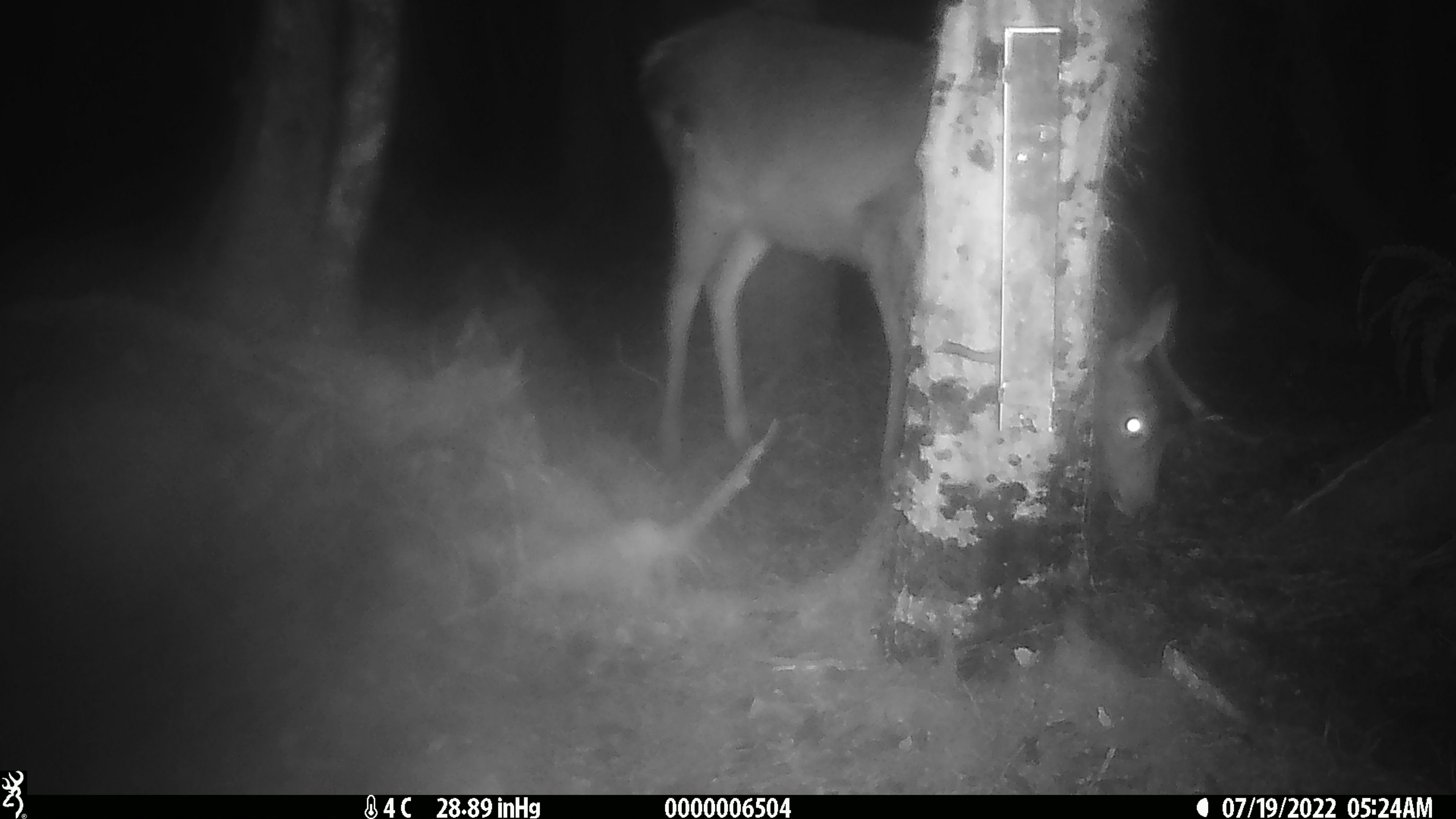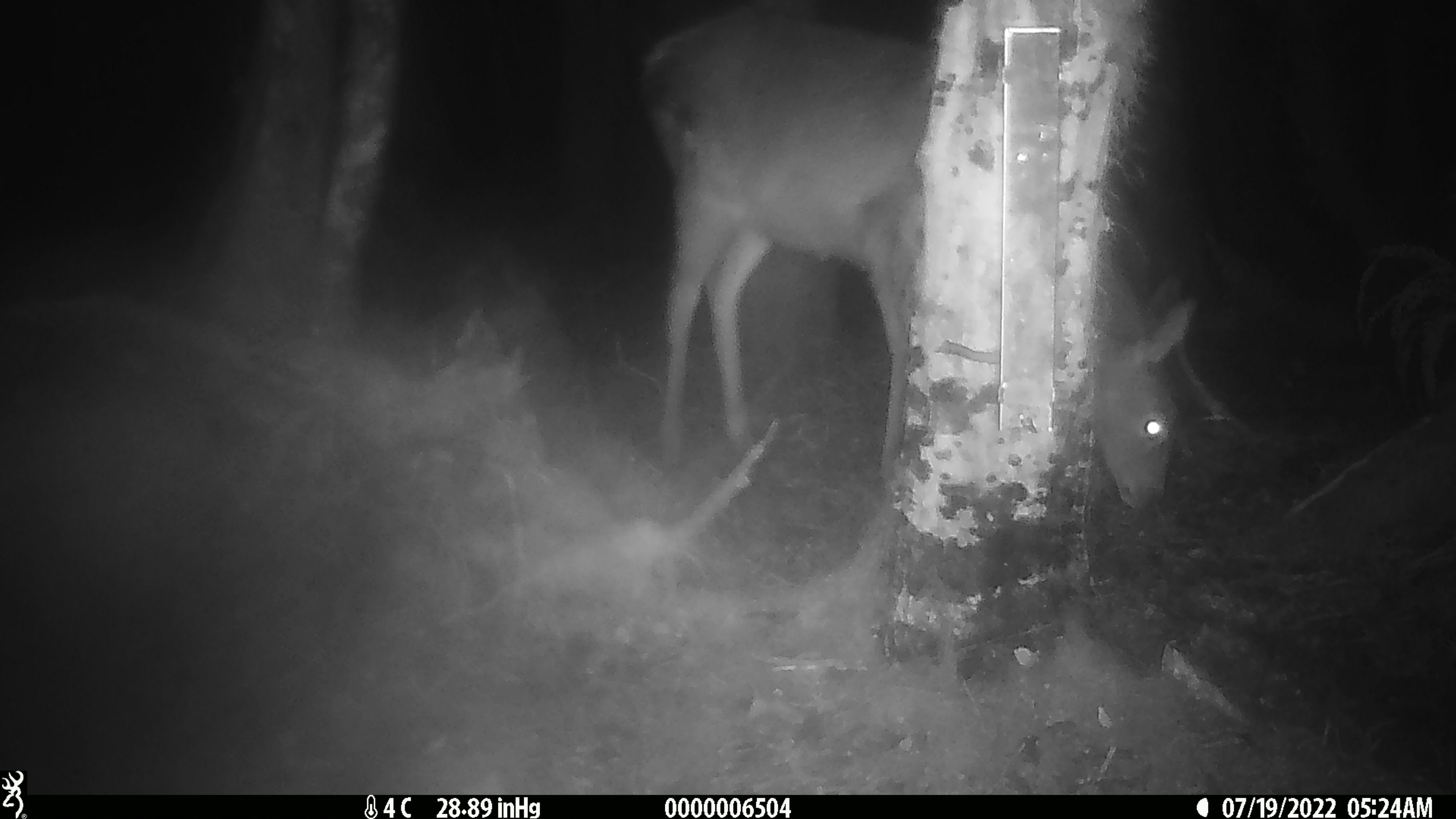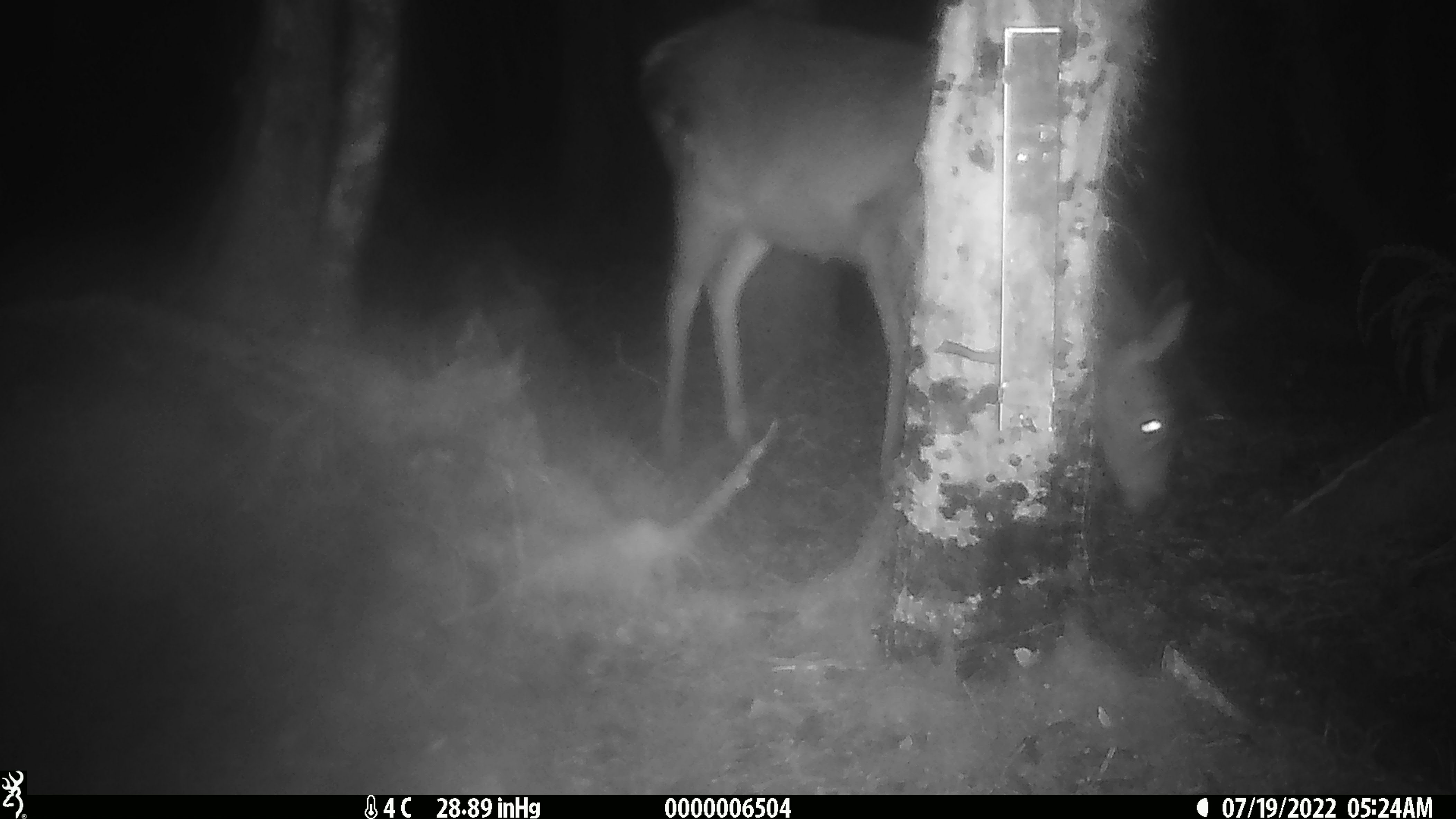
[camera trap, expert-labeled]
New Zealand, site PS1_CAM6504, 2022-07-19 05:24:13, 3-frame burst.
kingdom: Animalia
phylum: Chordata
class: Mammalia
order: Artiodactyla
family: Cervidae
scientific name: Cervidae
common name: deer